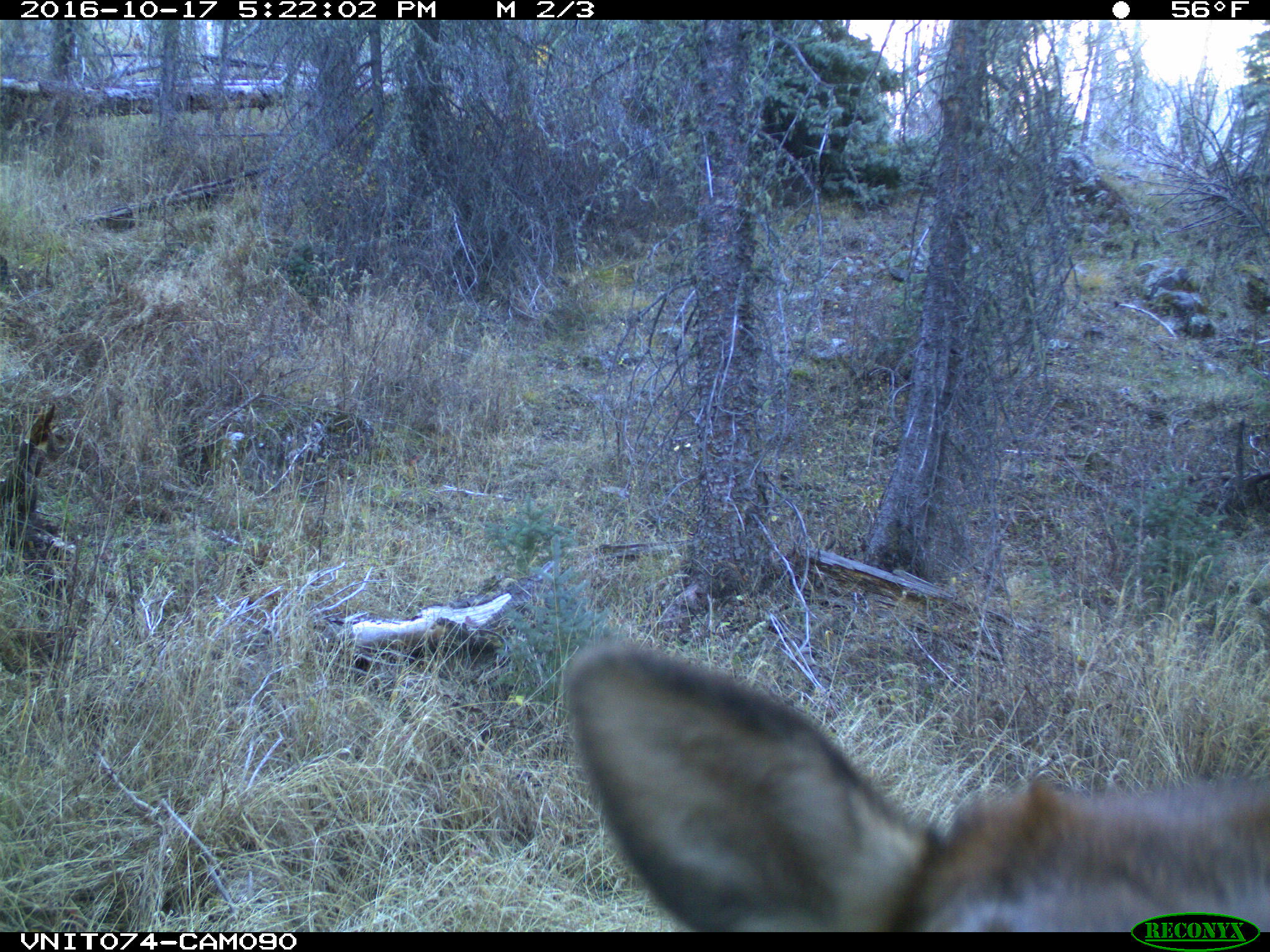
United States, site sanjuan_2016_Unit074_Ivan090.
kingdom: Animalia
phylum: Chordata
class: Mammalia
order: Artiodactyla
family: Cervidae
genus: Cervus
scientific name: Cervus elaphus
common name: red deer